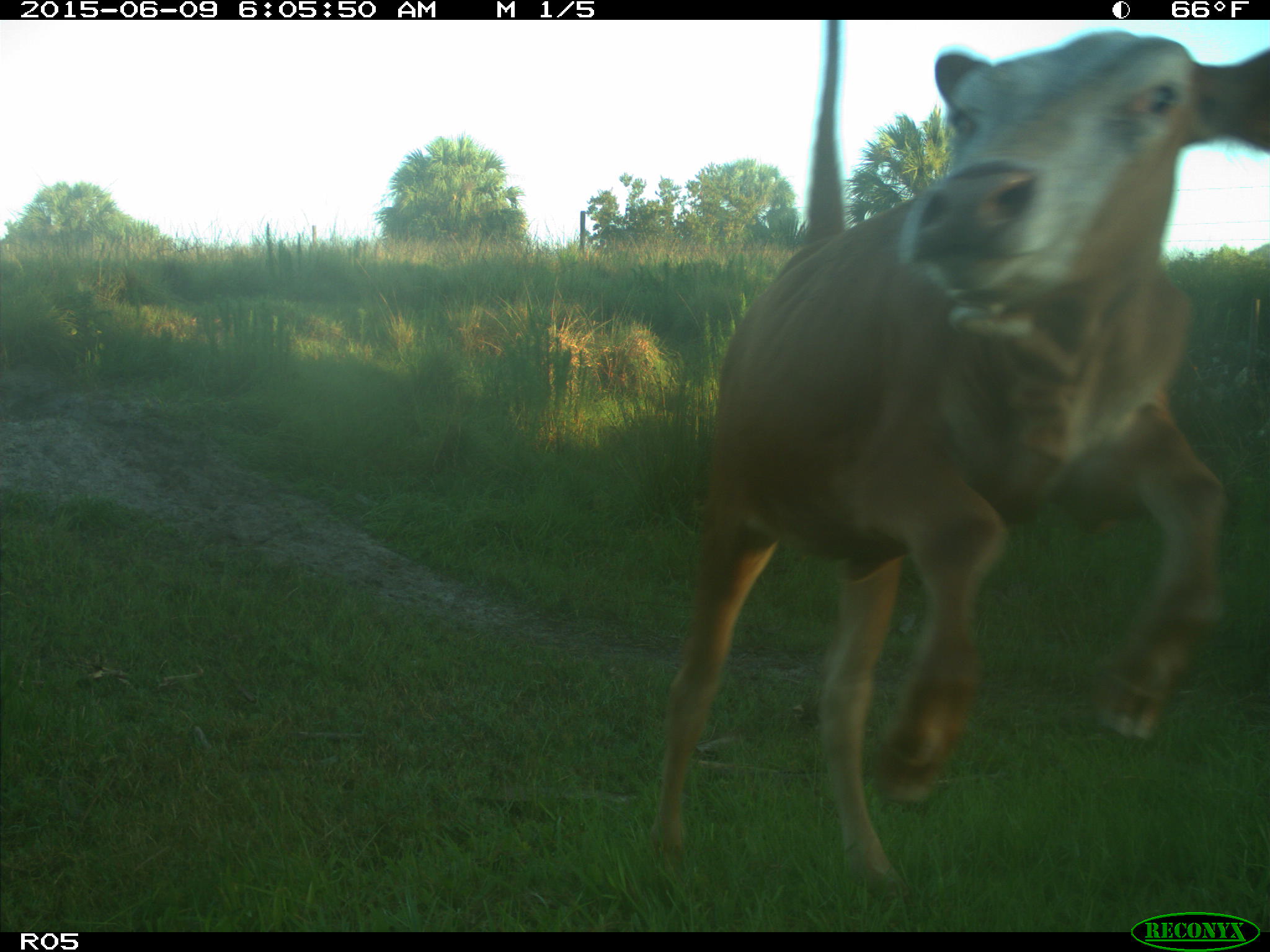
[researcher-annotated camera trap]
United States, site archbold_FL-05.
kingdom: Animalia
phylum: Chordata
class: Mammalia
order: Artiodactyla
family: Bovidae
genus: Bos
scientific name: Bos taurus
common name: domestic cow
Bos taurus (domestic cow).